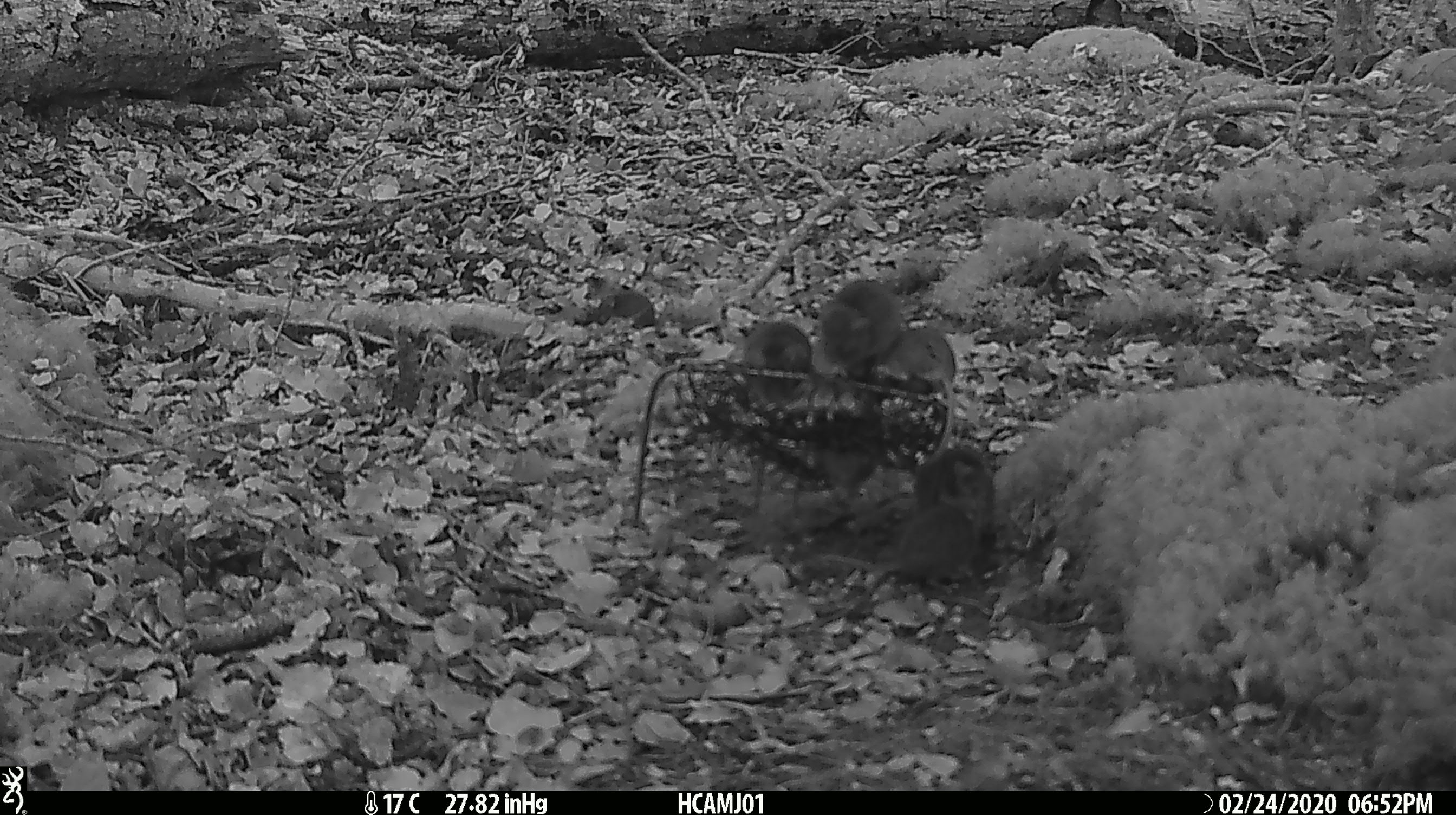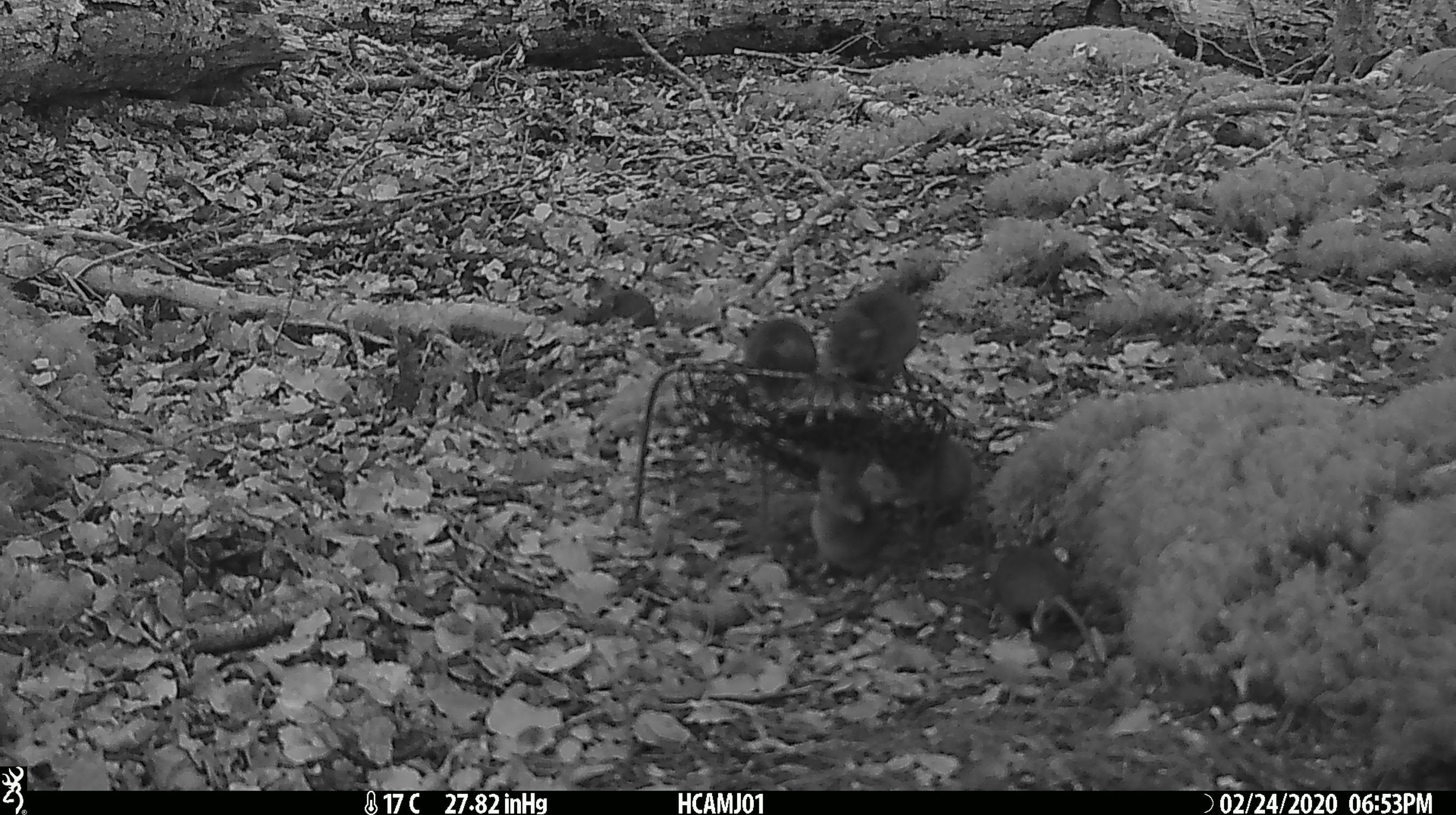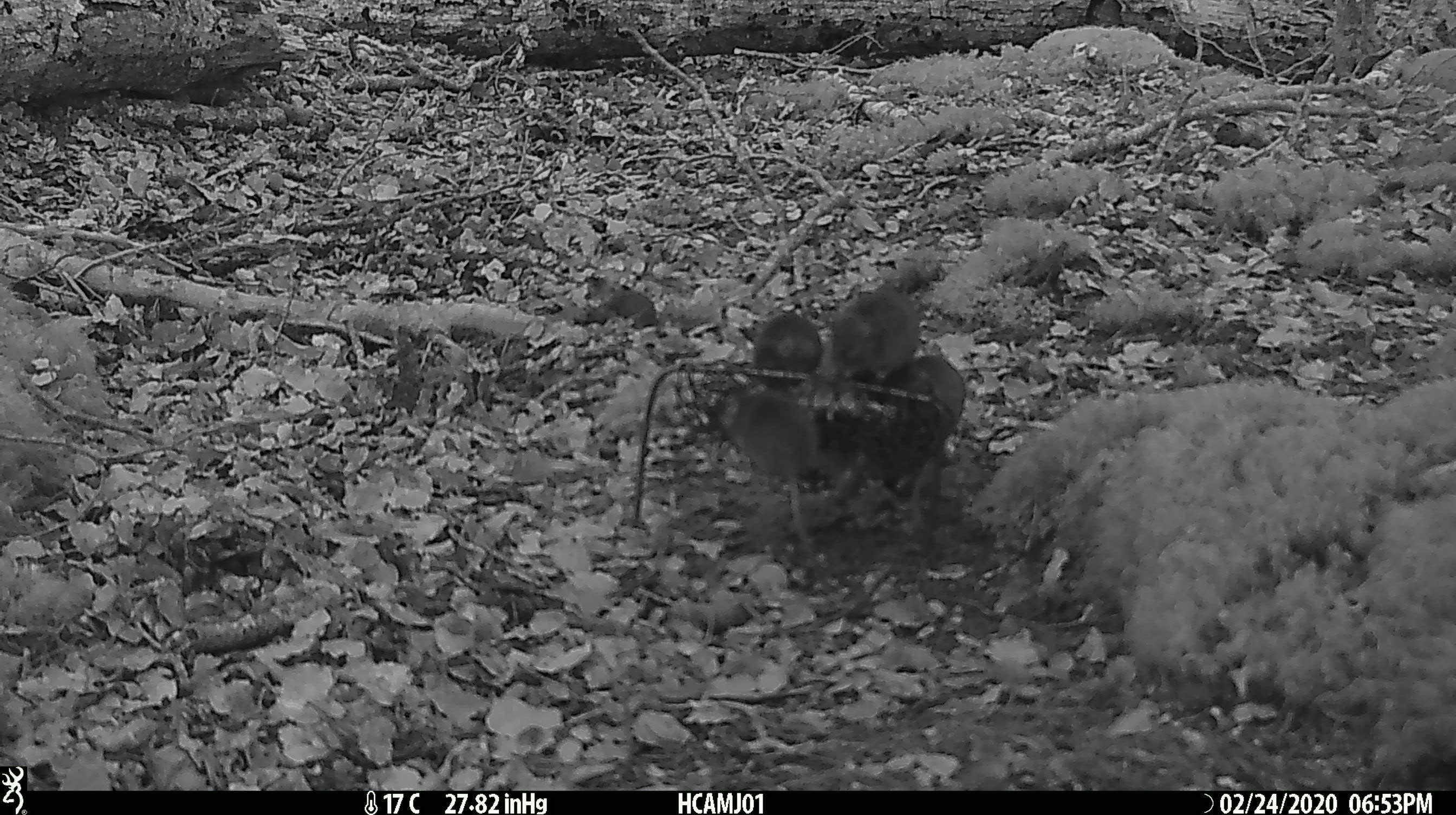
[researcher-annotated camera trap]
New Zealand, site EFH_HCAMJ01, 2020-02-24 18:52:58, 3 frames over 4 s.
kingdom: Animalia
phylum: Chordata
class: Mammalia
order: Rodentia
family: Muridae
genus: Mus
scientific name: Mus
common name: mouse